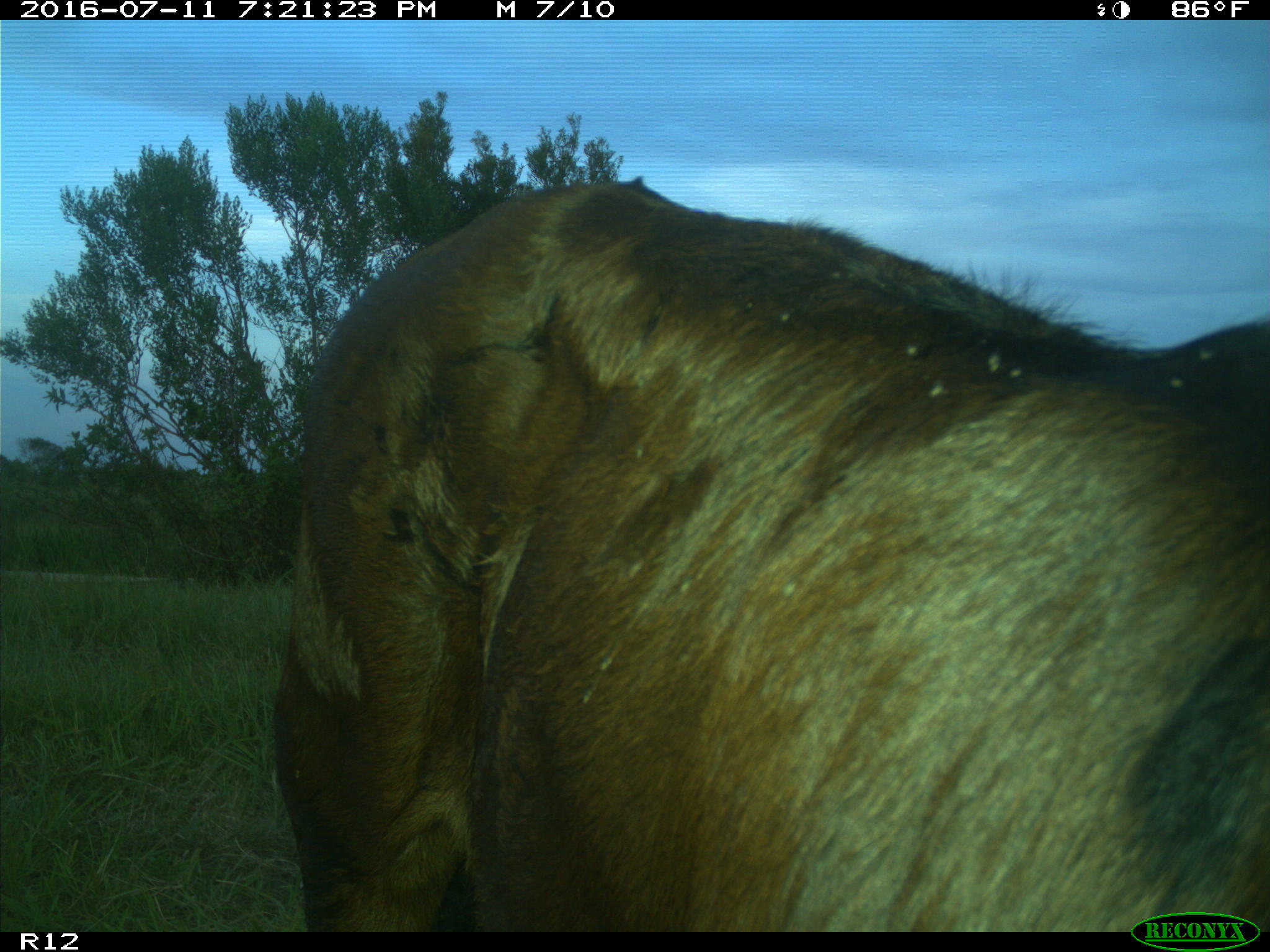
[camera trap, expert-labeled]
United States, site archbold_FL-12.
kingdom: Animalia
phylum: Chordata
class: Mammalia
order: Artiodactyla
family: Bovidae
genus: Bos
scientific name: Bos taurus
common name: domestic cow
Bos taurus (domestic cow).